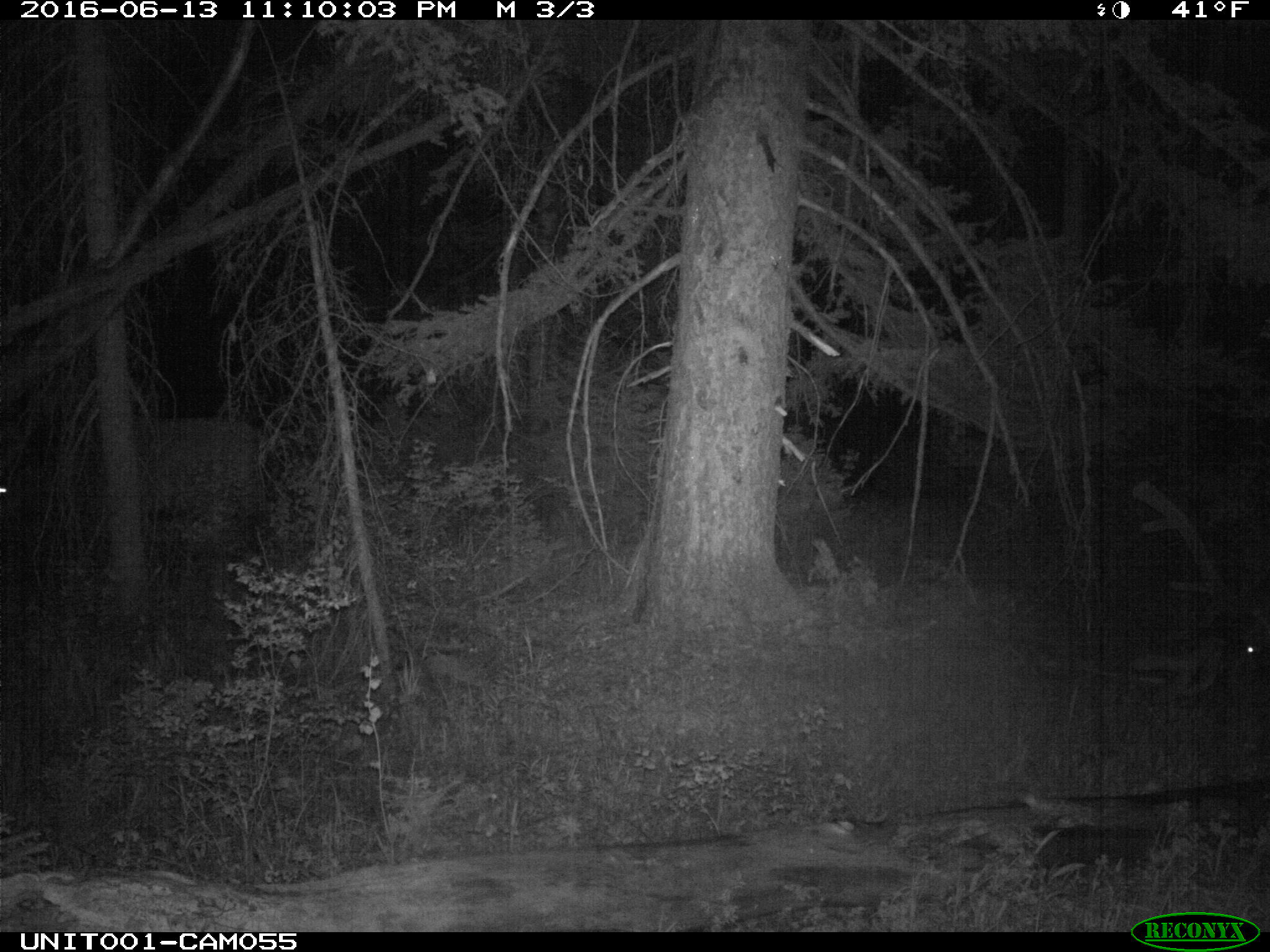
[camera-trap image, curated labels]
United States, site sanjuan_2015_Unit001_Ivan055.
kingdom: Animalia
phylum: Chordata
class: Mammalia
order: Artiodactyla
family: Cervidae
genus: Cervus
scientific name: Cervus elaphus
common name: red deer